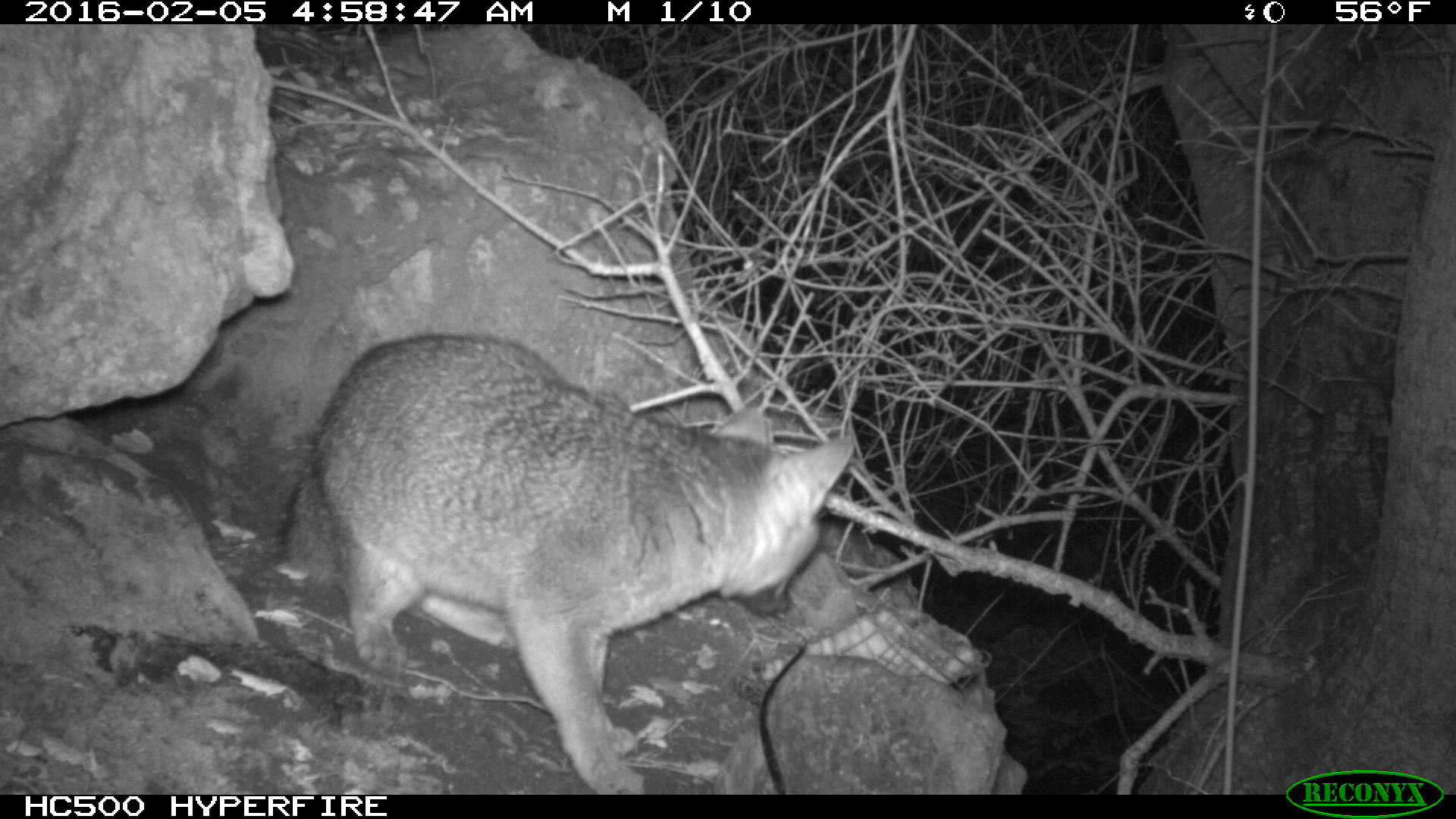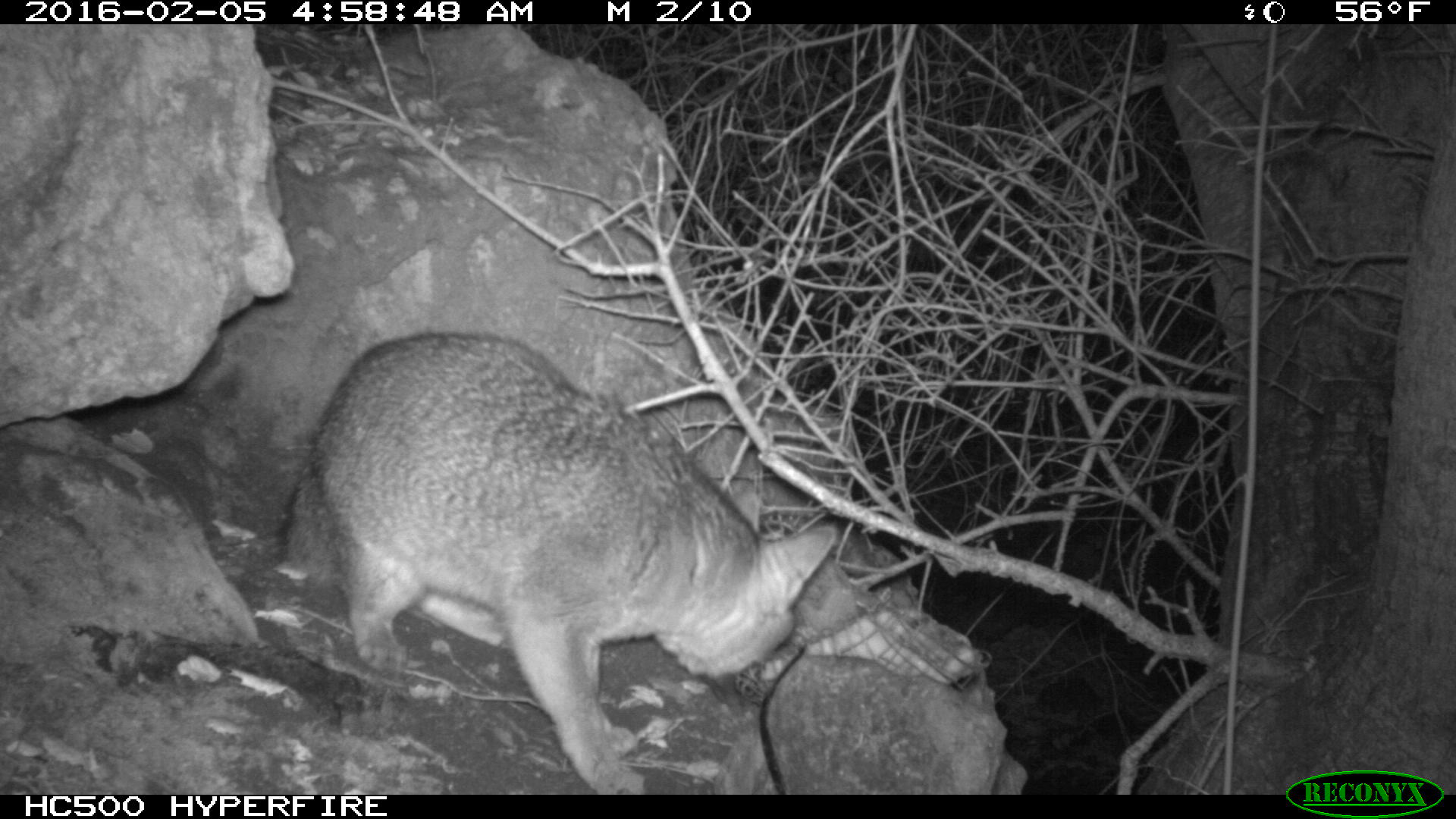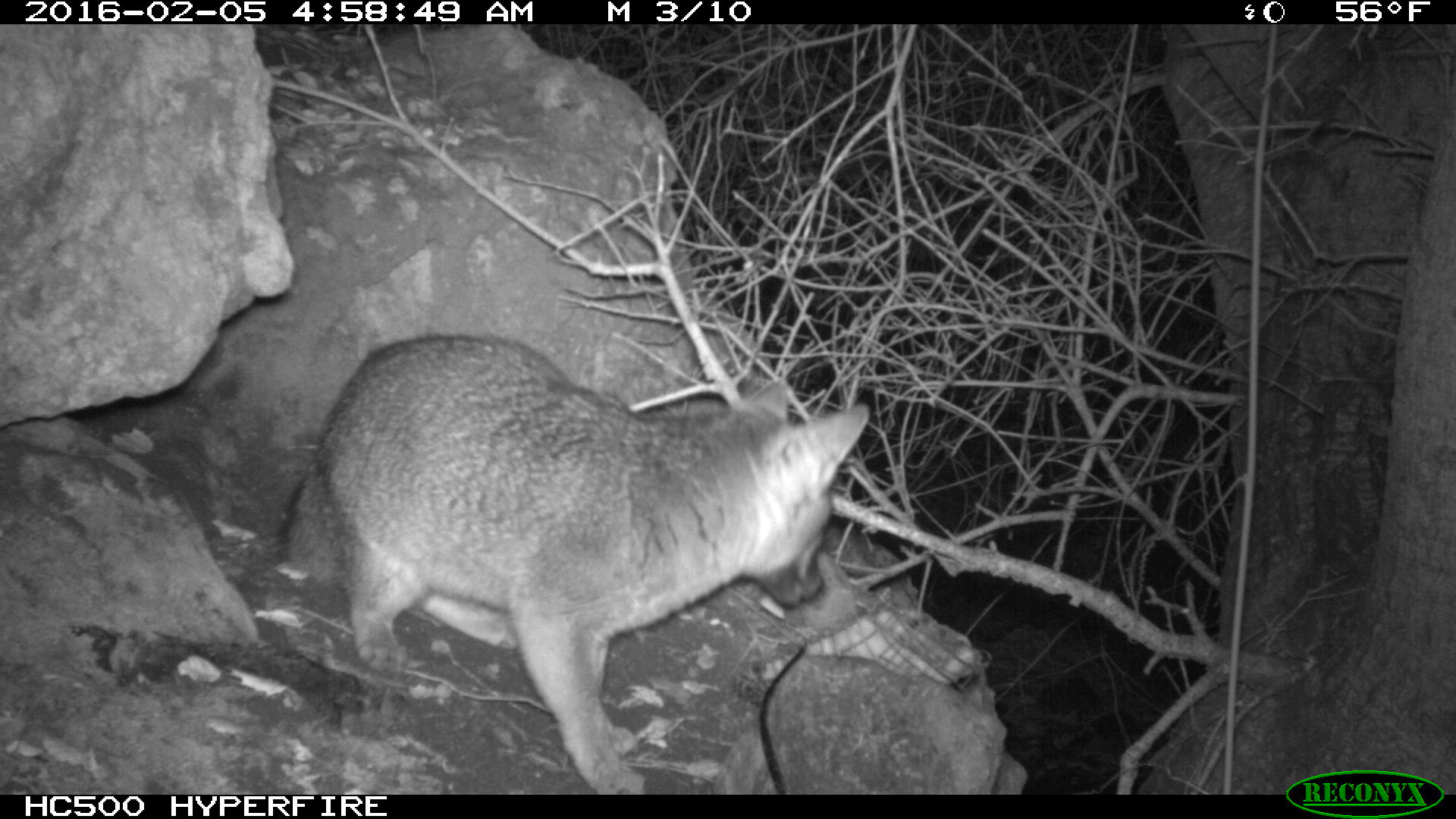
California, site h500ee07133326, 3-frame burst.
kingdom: Animalia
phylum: Chordata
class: Mammalia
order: Carnivora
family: Canidae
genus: Urocyon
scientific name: Urocyon littoralis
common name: island fox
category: fox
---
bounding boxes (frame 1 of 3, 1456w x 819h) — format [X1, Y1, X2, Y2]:
fox: [275, 331, 852, 792]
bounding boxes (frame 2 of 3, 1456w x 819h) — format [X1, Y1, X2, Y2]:
fox: [281, 330, 841, 794]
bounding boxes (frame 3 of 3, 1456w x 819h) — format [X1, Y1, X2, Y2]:
fox: [277, 334, 869, 794]